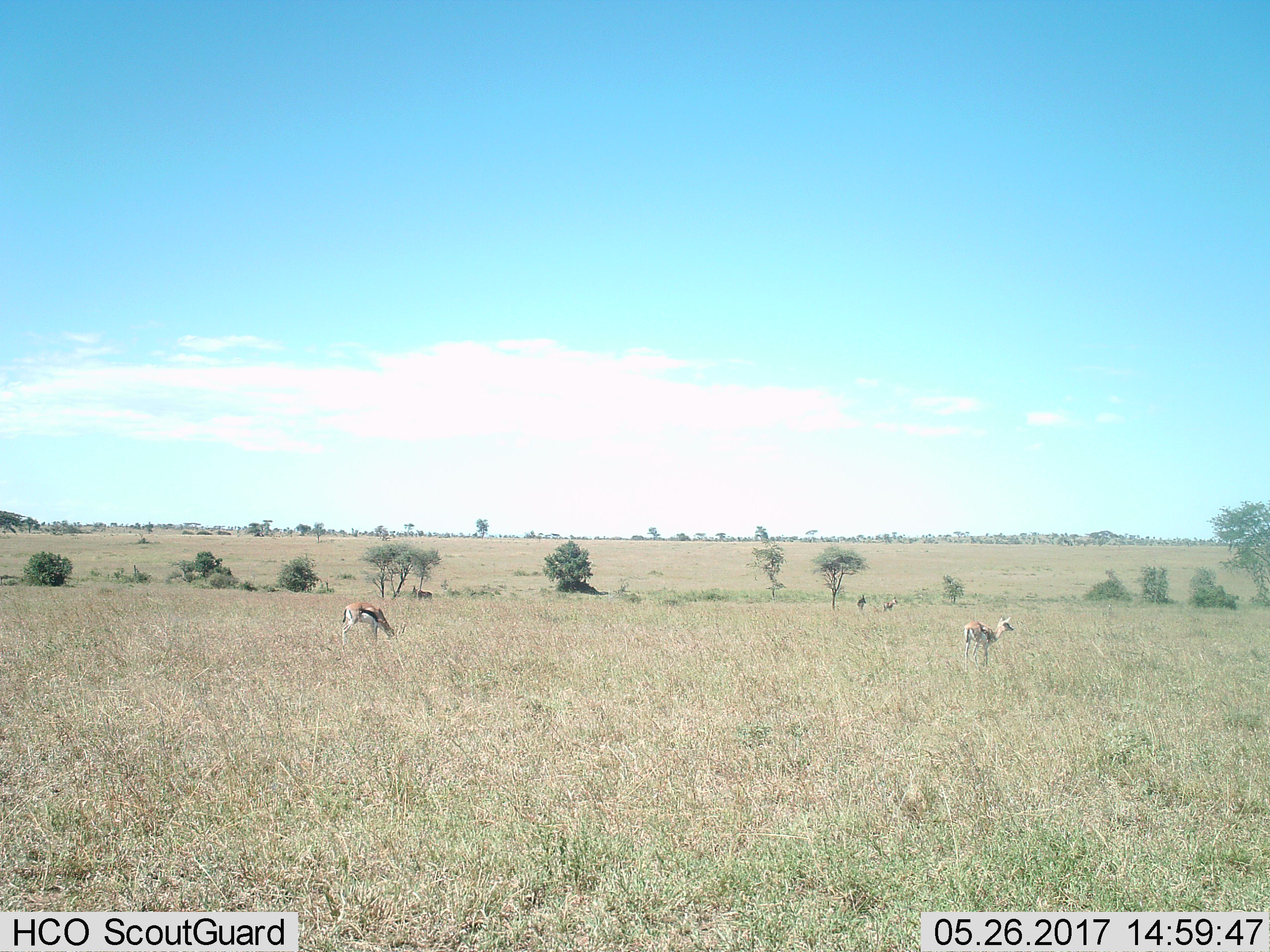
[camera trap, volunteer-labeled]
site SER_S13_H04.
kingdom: Animalia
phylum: Chordata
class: Mammalia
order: Artiodactyla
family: Bovidae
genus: Eudorcas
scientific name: Eudorcas thomsonii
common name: thomson's gazelle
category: gazellethomsons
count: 5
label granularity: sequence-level